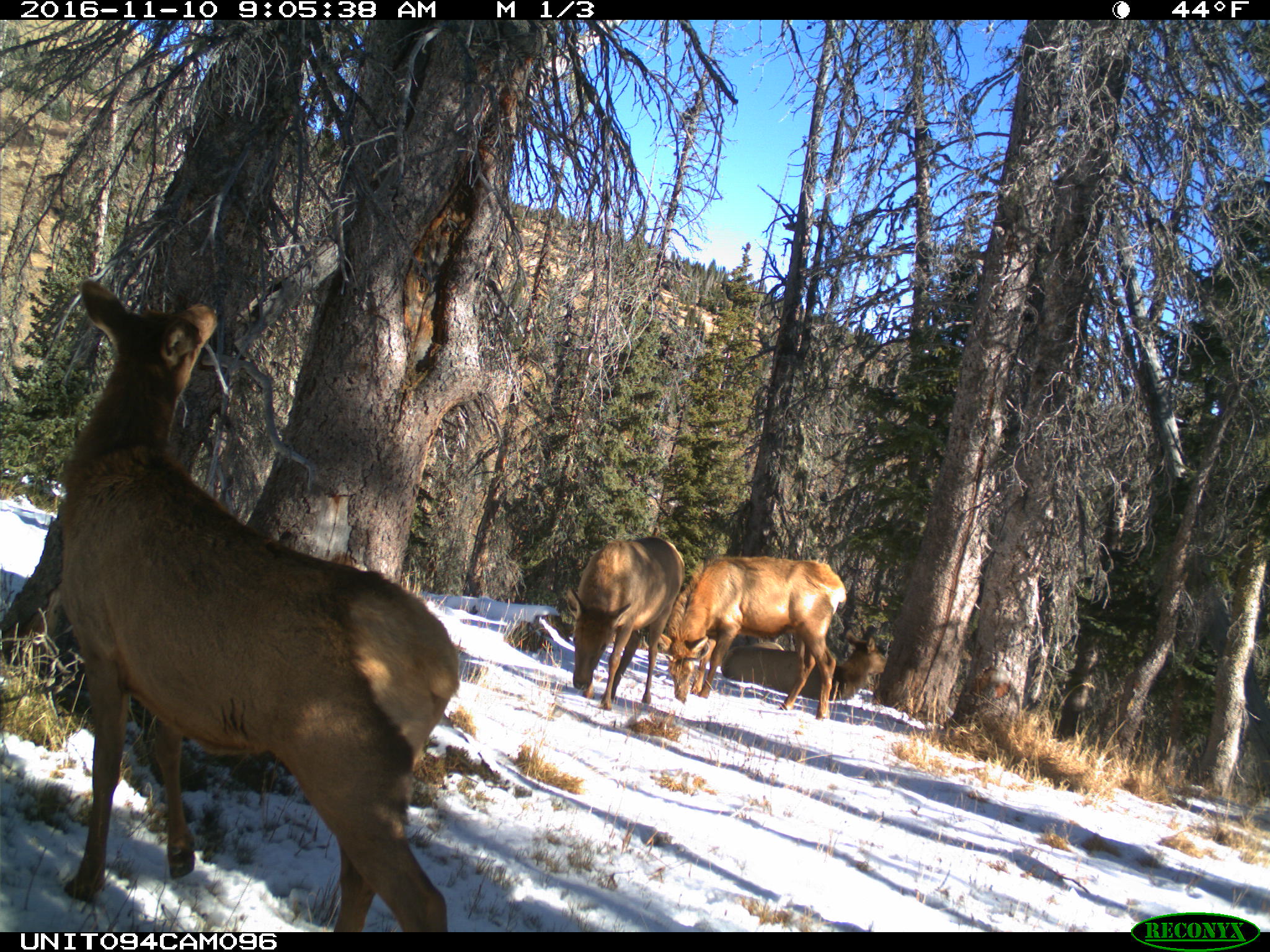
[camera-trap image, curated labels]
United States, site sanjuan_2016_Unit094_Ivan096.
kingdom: Animalia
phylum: Chordata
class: Mammalia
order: Artiodactyla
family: Cervidae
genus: Cervus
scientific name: Cervus elaphus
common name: red deer